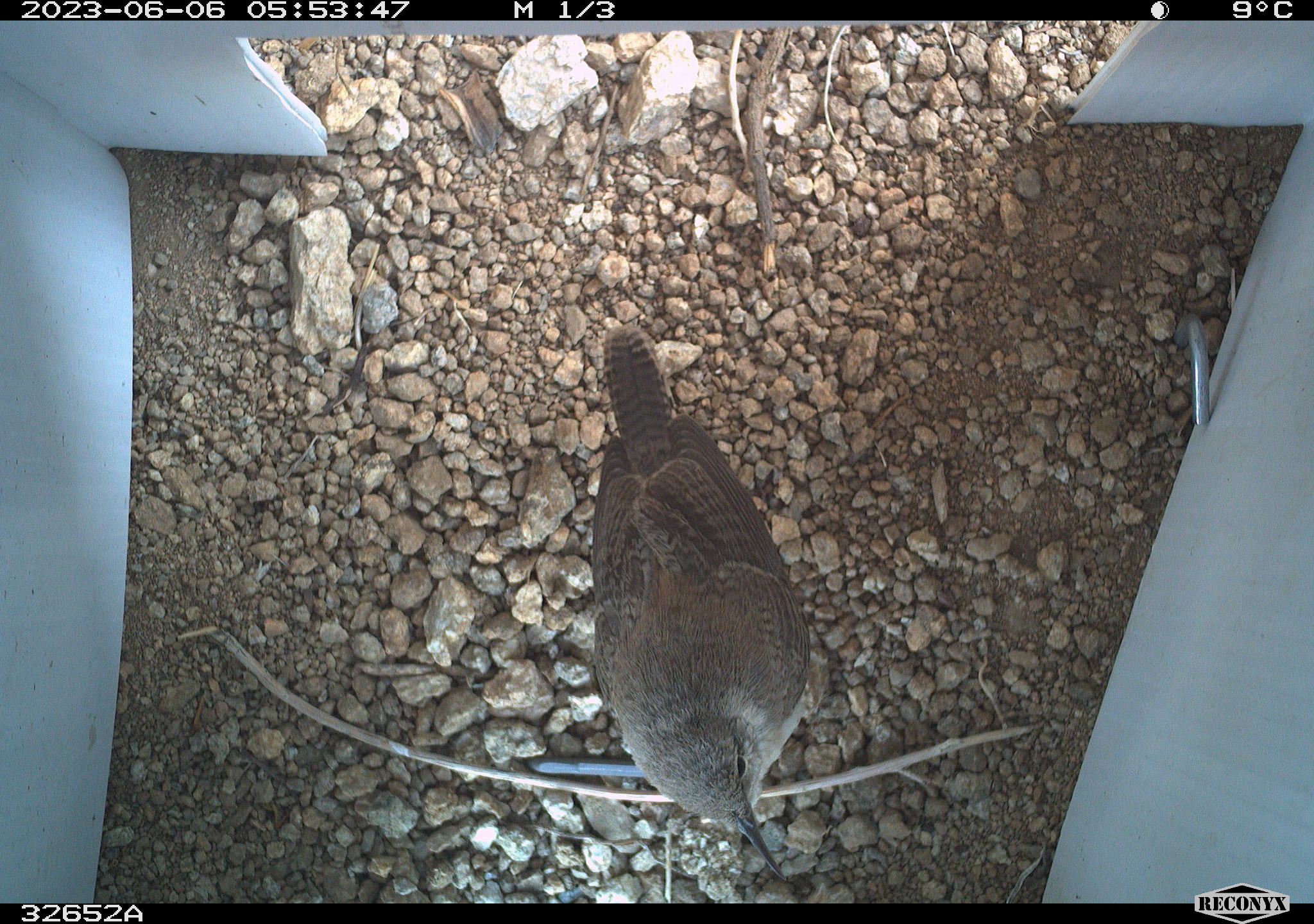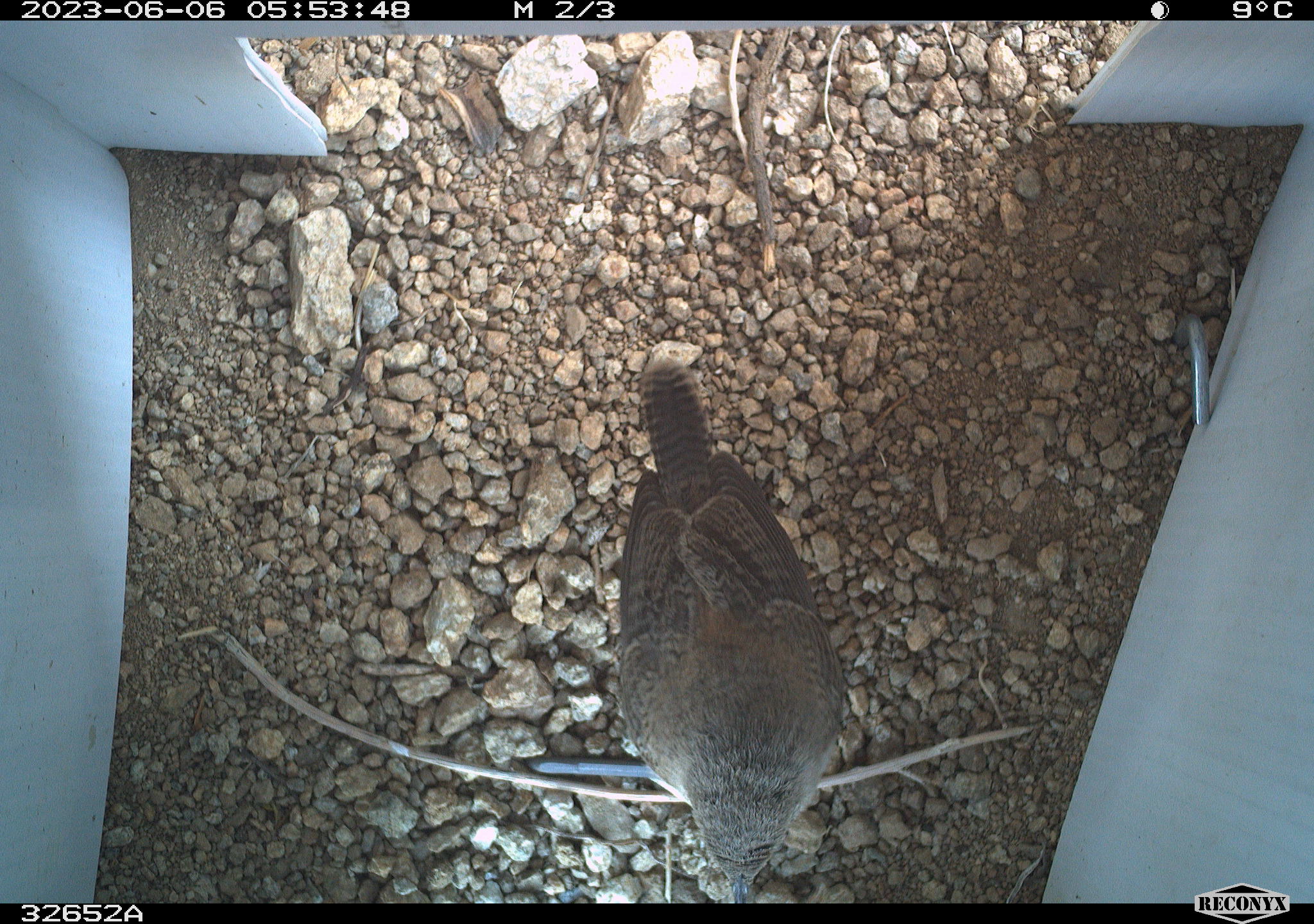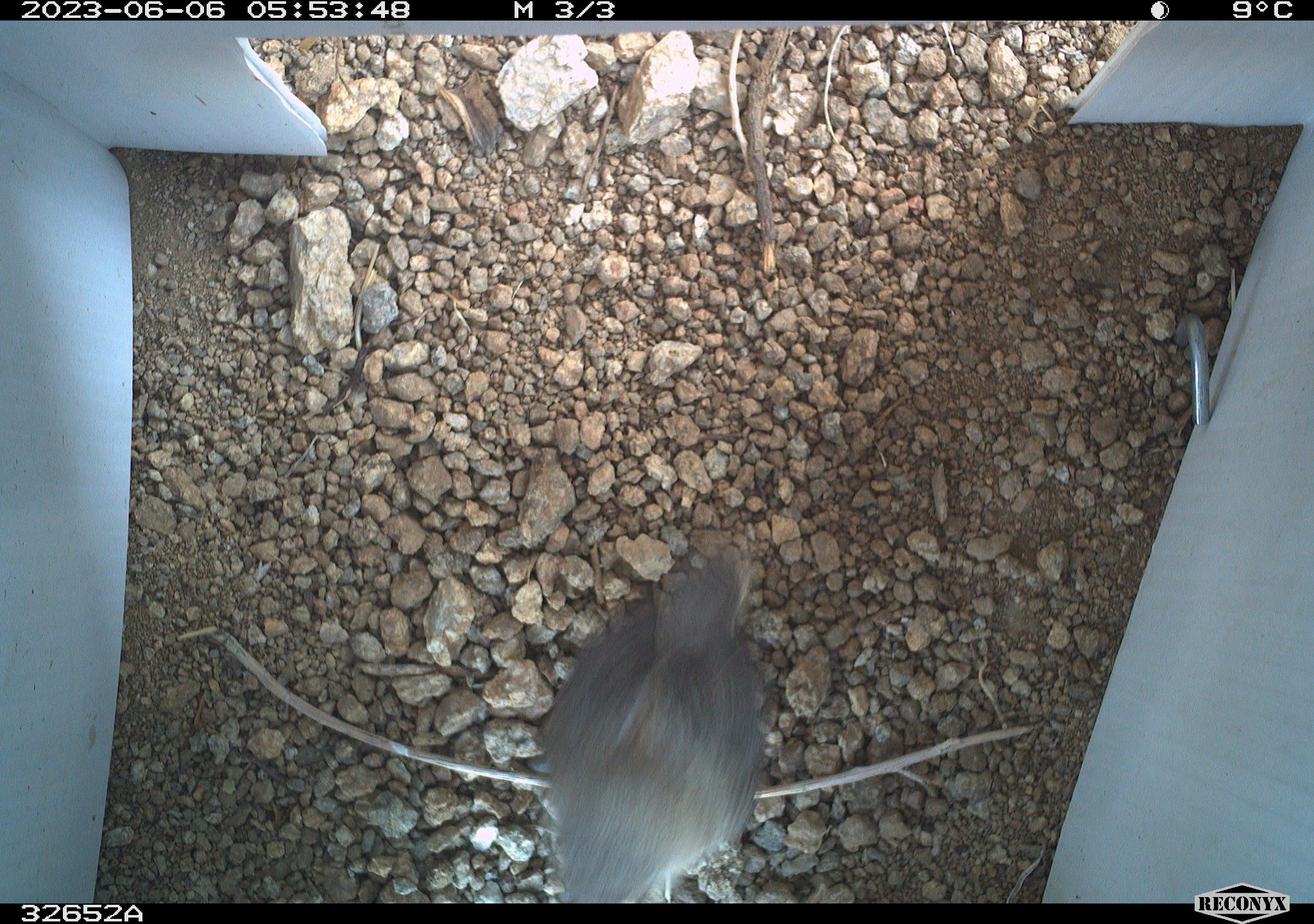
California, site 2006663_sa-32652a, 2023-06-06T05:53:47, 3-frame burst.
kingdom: Animalia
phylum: Chordata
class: Aves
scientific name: Aves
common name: bird